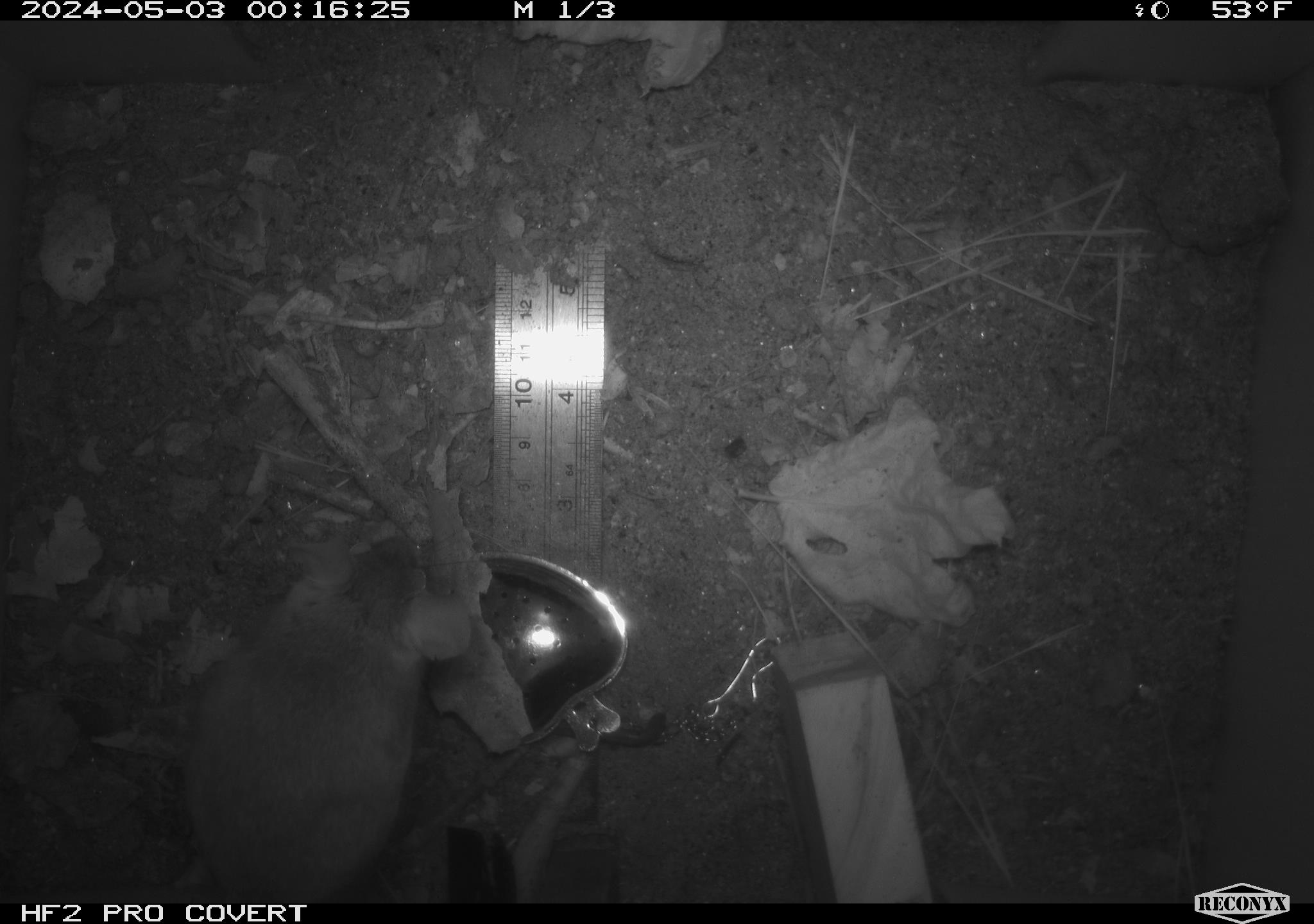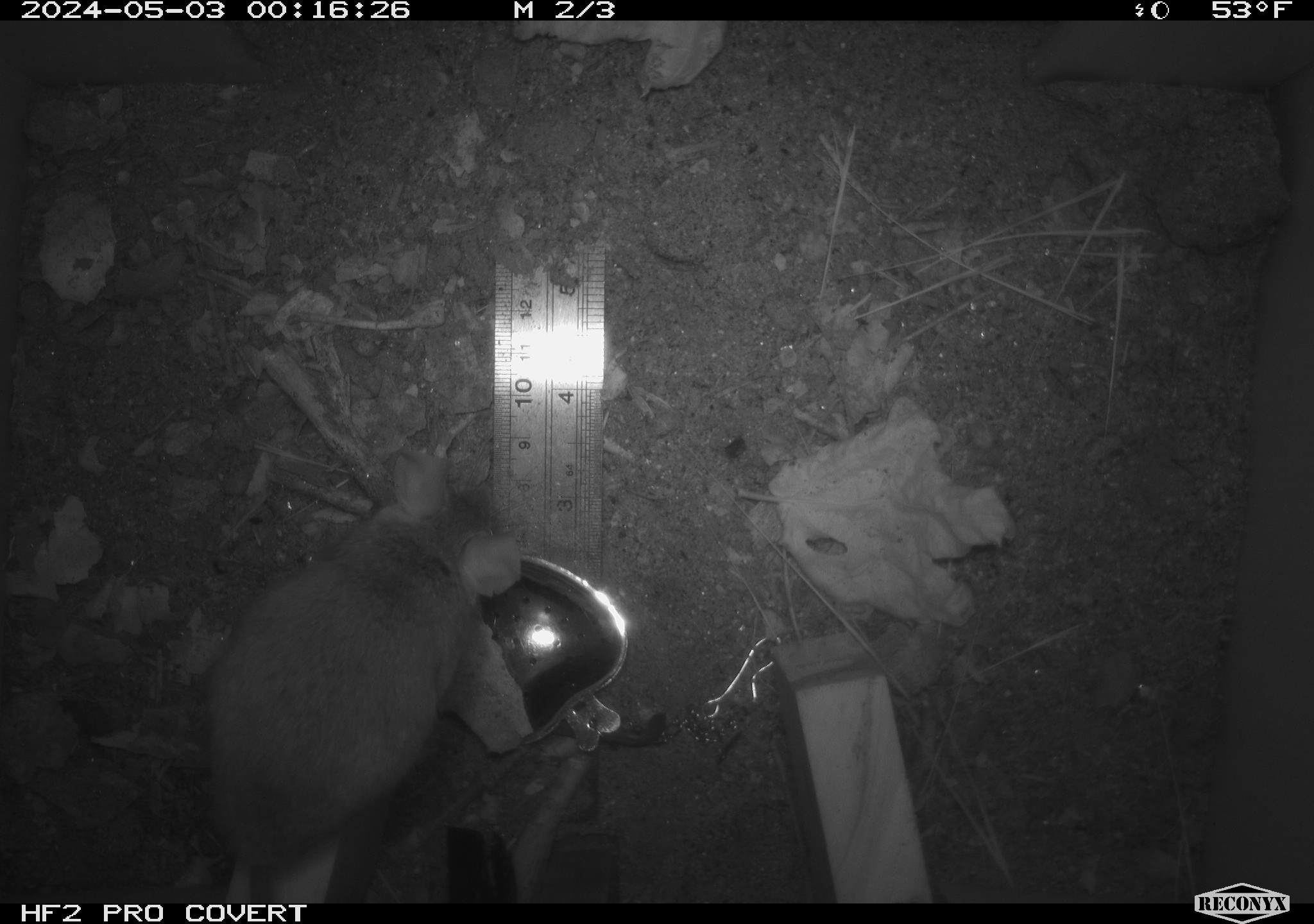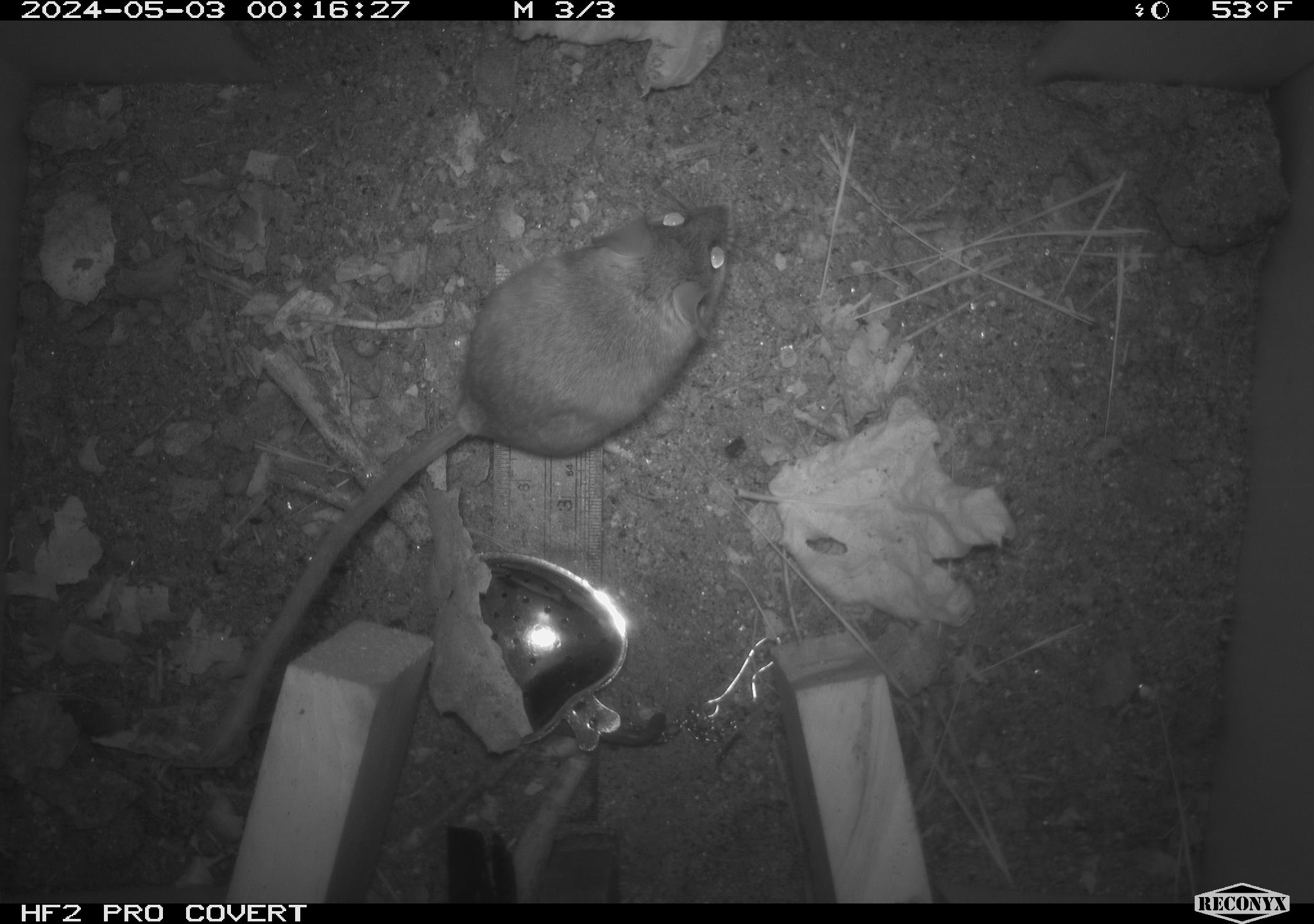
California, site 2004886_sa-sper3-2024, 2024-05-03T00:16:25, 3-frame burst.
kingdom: Animalia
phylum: Chordata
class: Mammalia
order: Rodentia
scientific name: Rodentia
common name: mouse species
Mouse species (Rodentia).